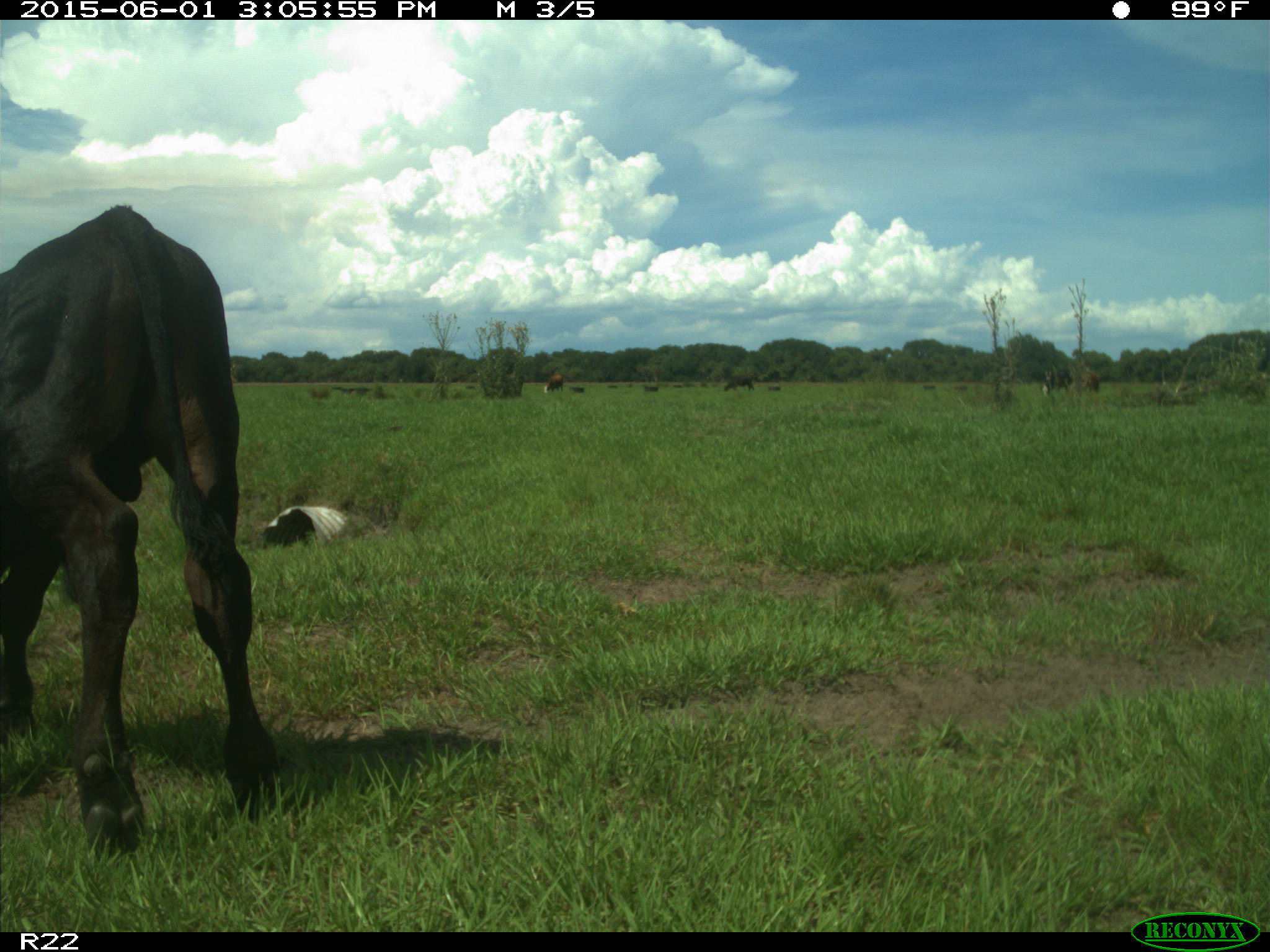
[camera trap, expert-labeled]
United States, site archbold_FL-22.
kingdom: Animalia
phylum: Chordata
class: Mammalia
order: Artiodactyla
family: Bovidae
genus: Bos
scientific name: Bos taurus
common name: domestic cow